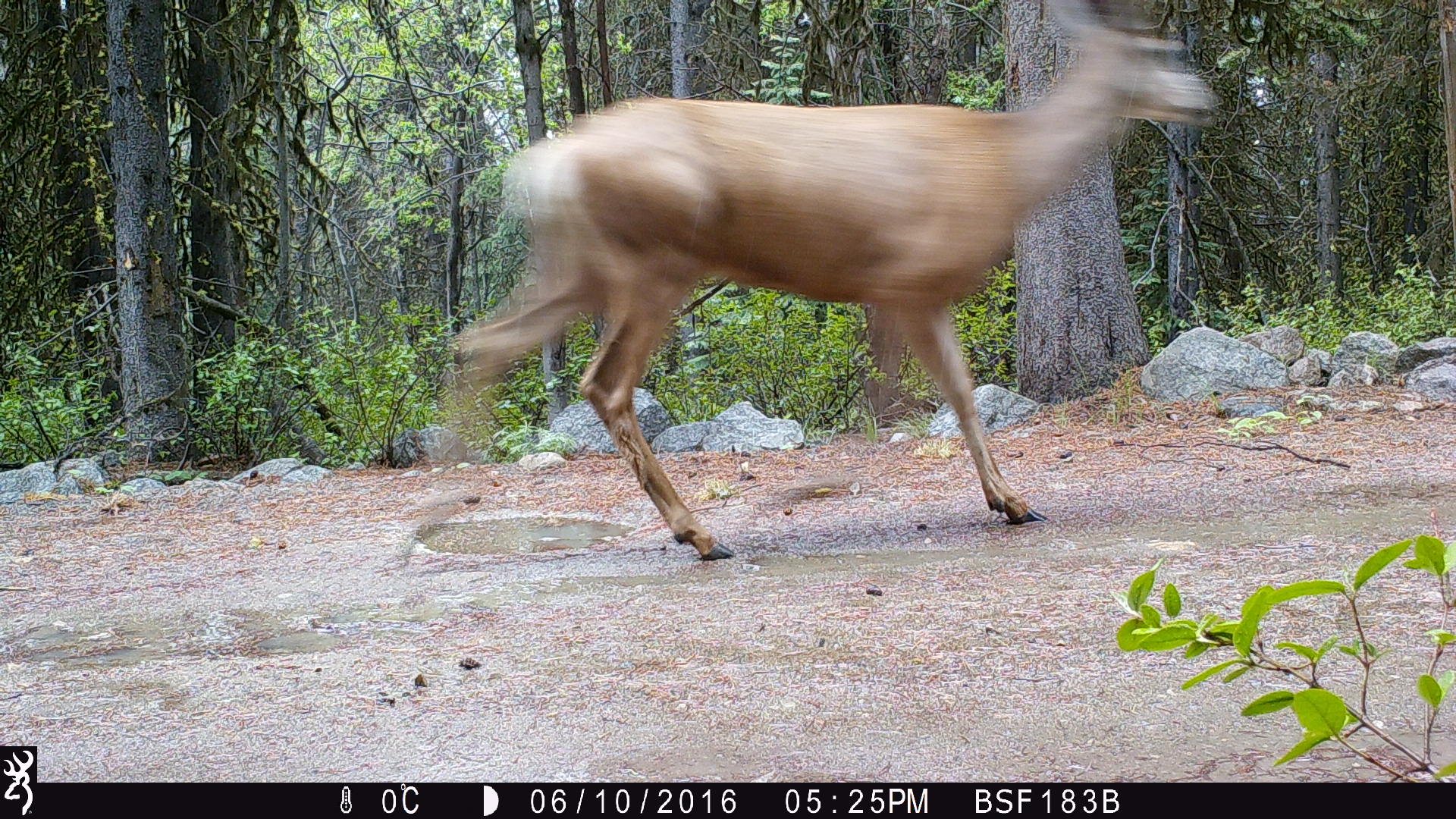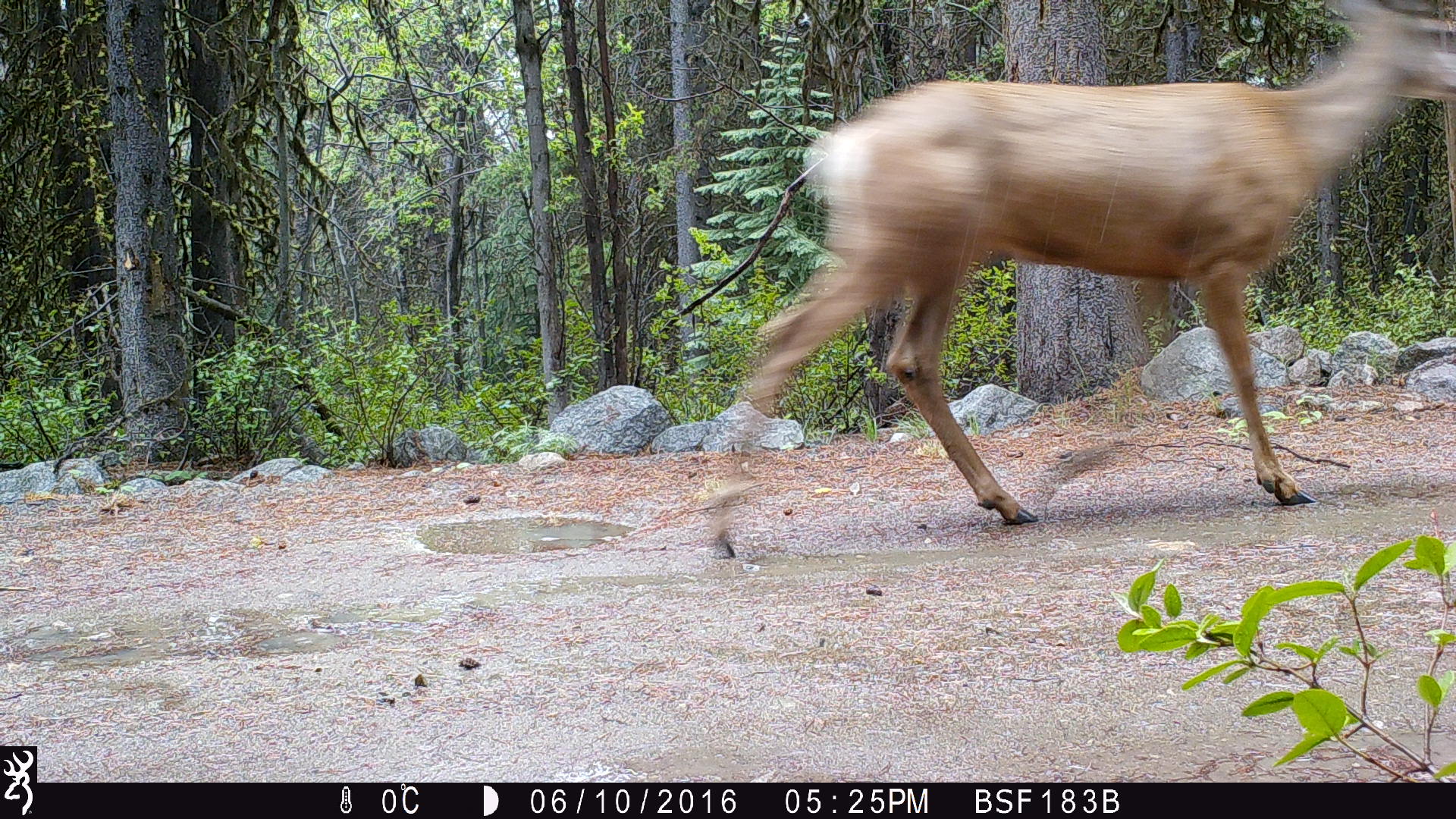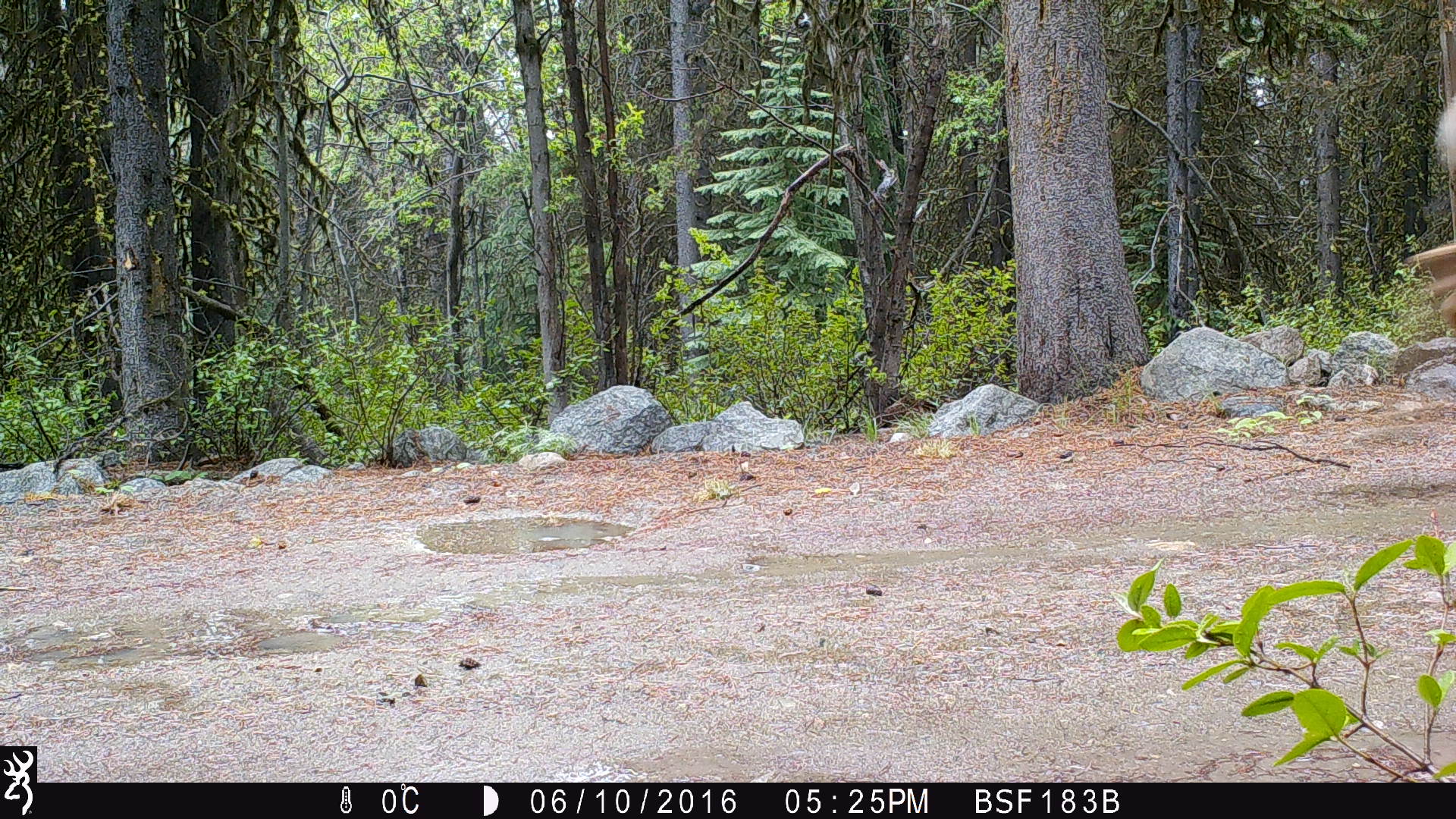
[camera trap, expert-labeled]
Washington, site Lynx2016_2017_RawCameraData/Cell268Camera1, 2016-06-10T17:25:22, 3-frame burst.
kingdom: Animalia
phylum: Chordata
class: Mammalia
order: Artiodactyla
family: Cervidae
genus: Odocoileus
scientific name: Odocoileus hemionus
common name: mule deer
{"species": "Odocoileus hemionus (mule deer)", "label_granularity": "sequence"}